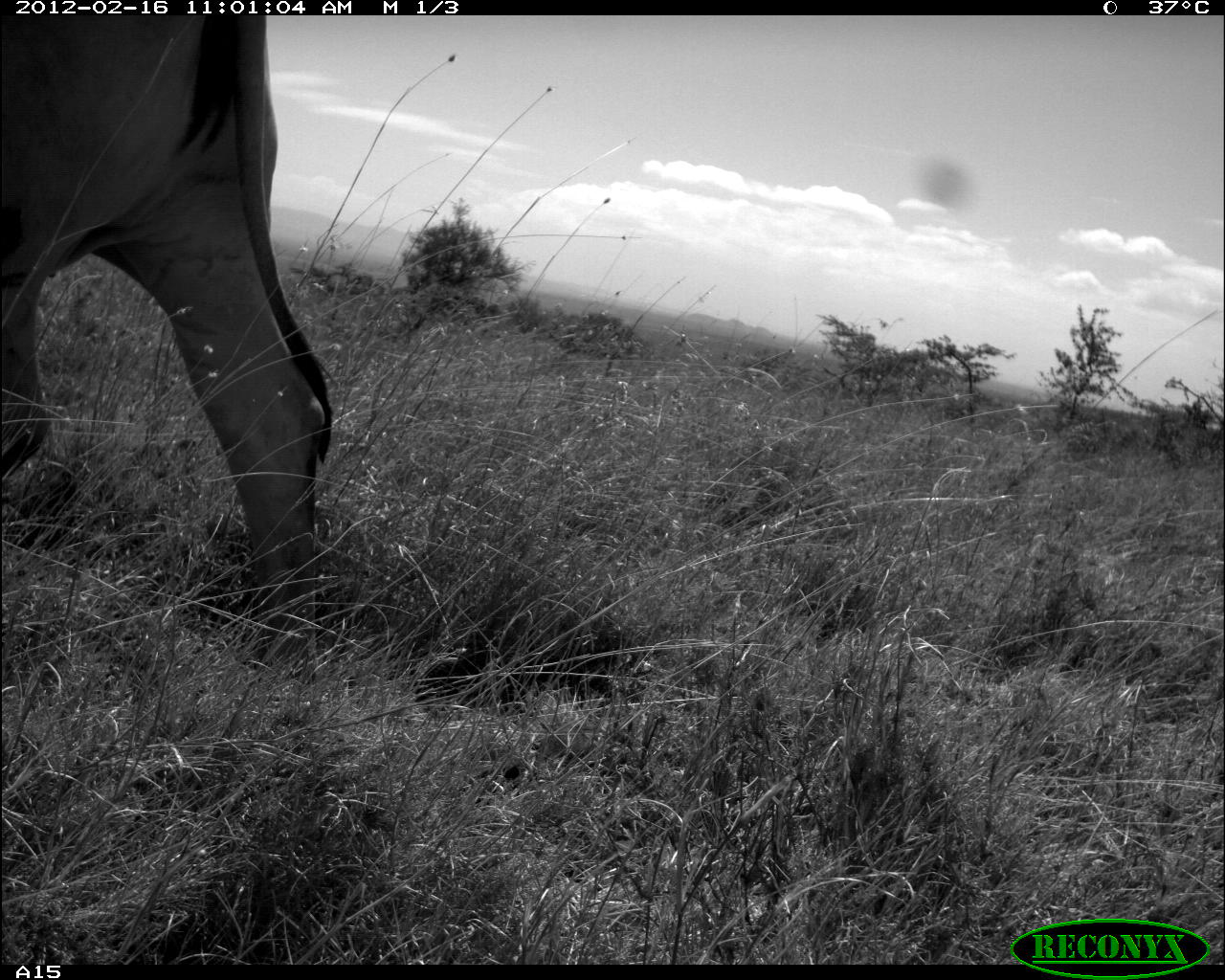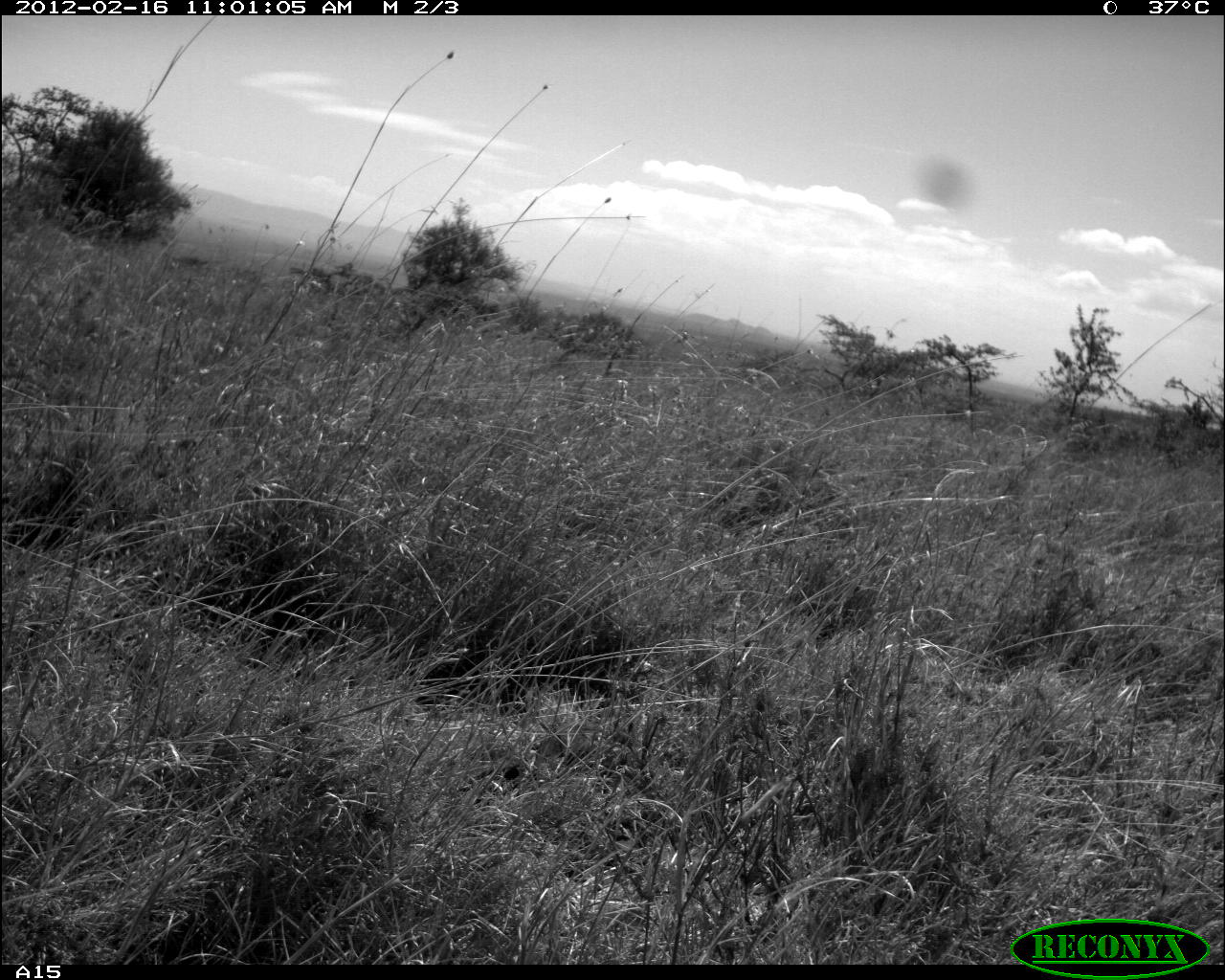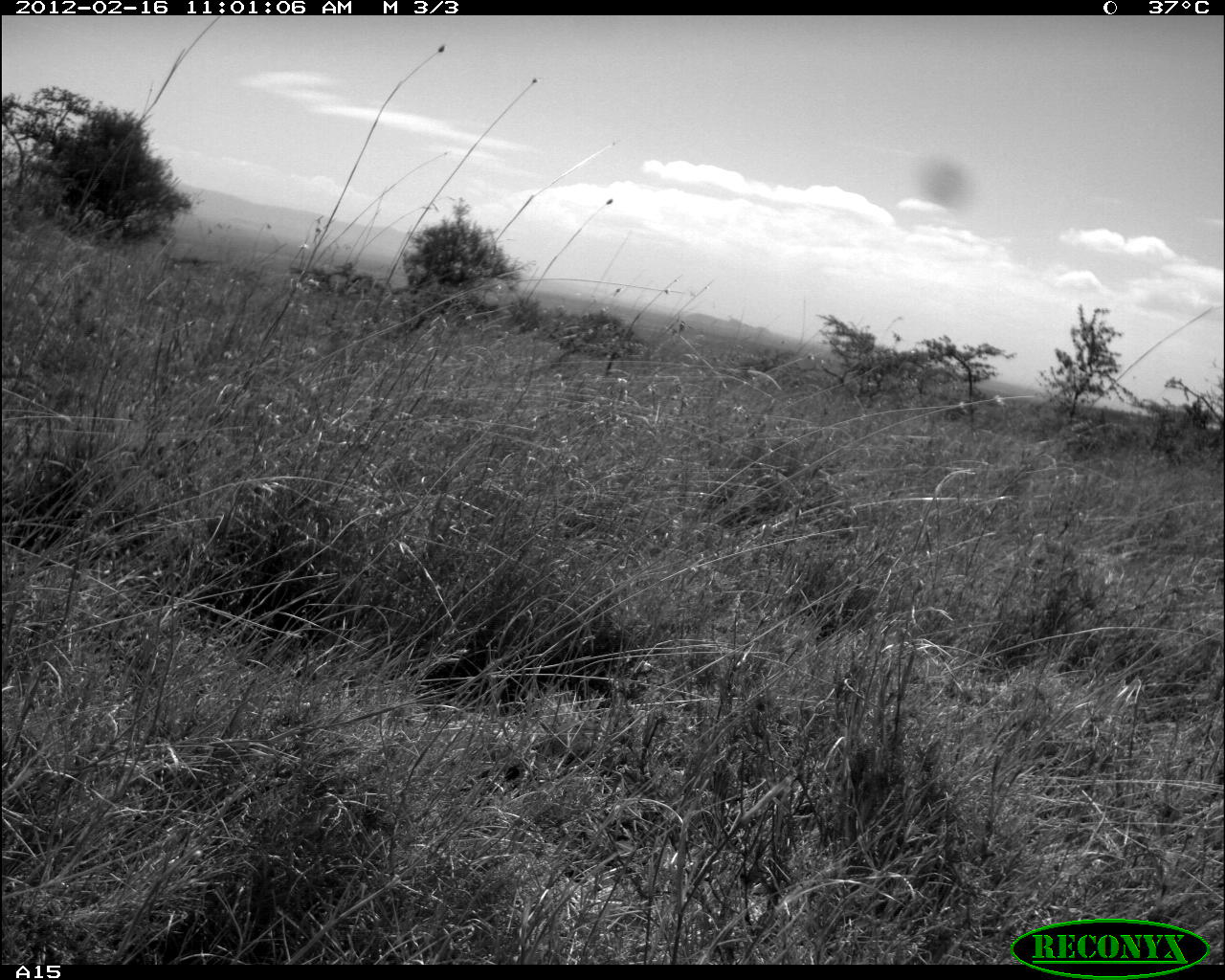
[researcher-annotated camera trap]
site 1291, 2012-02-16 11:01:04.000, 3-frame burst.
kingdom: Animalia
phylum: Chordata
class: Mammalia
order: Artiodactyla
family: Bovidae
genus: Bos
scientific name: Bos taurus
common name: domestic cattle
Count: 1.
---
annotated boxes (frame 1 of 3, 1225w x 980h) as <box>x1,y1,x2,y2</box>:
bos taurus: <box>0,16,330,638</box>